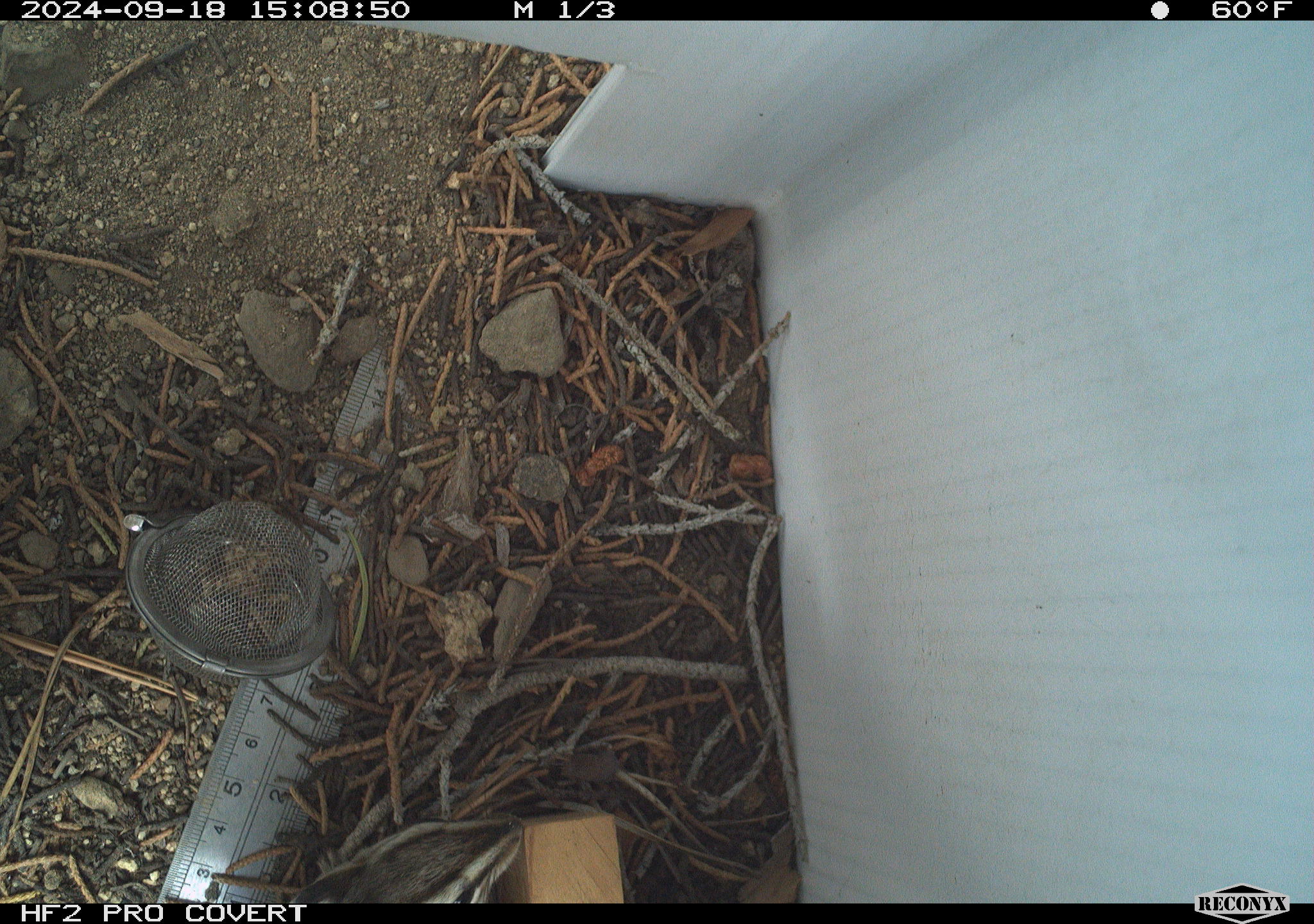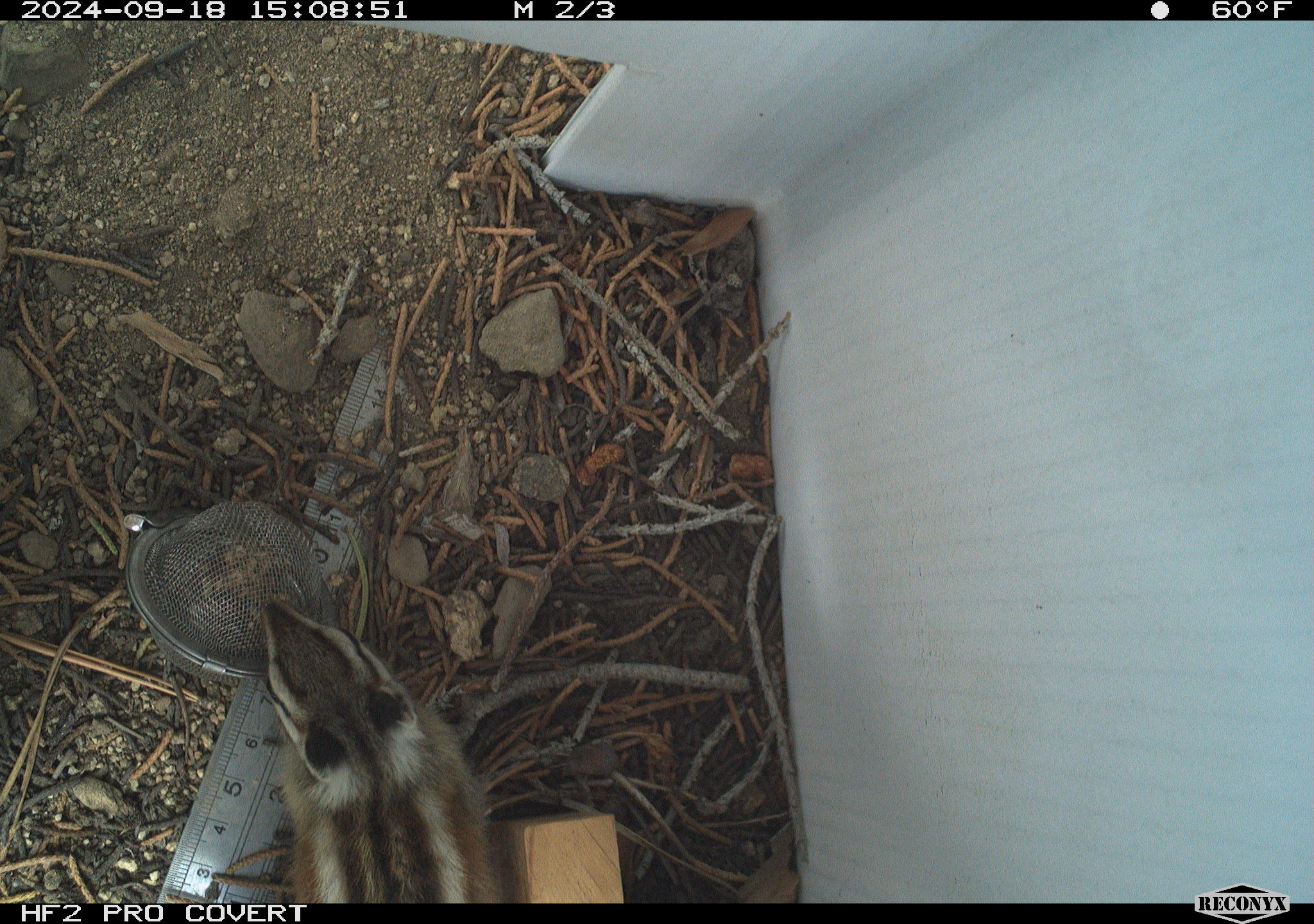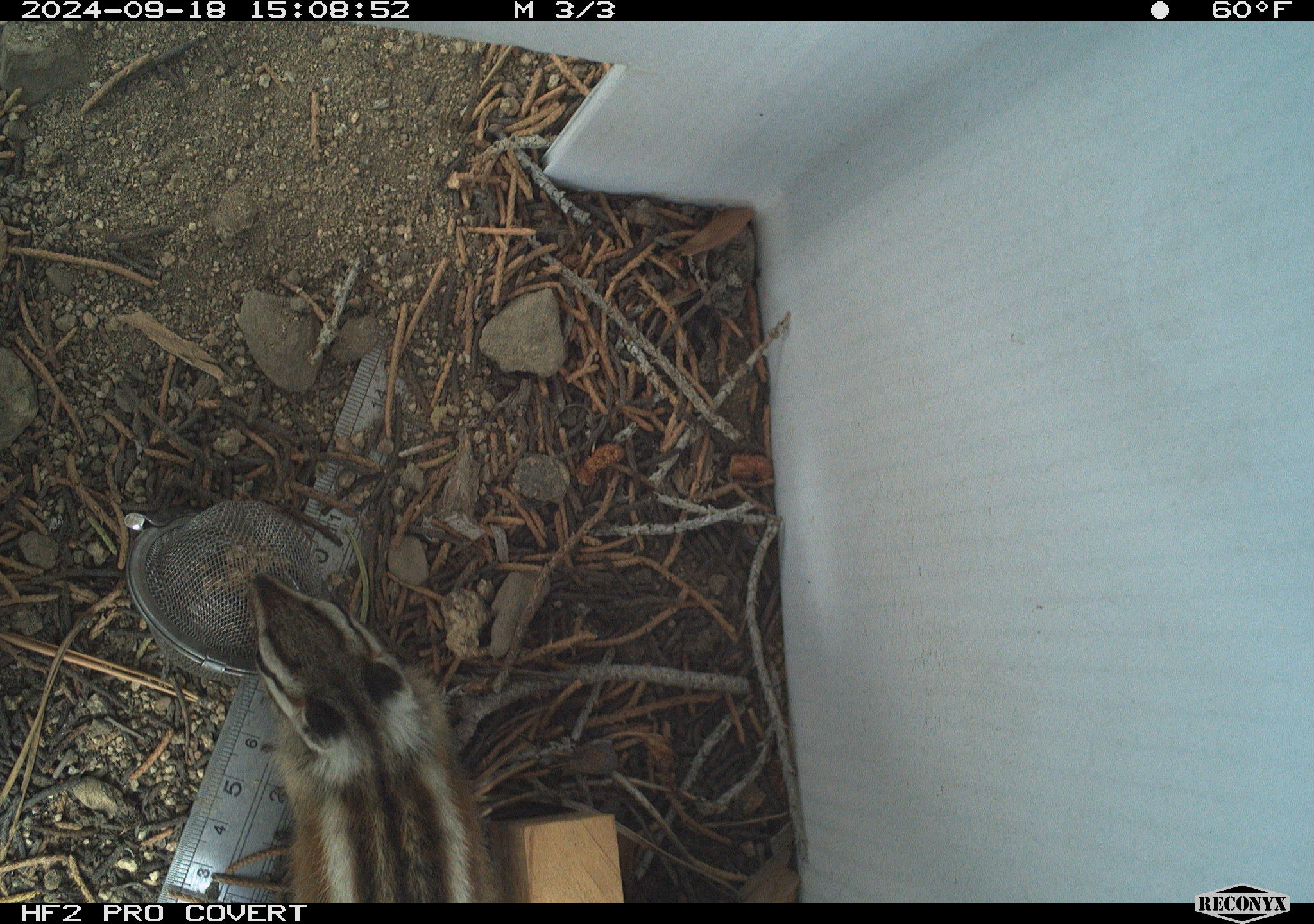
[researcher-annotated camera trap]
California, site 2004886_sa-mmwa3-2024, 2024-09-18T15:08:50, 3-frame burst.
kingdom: Animalia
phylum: Chordata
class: Mammalia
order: Rodentia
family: Sciuridae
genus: Neotamias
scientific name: Neotamias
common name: western chipmunks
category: neotamias species